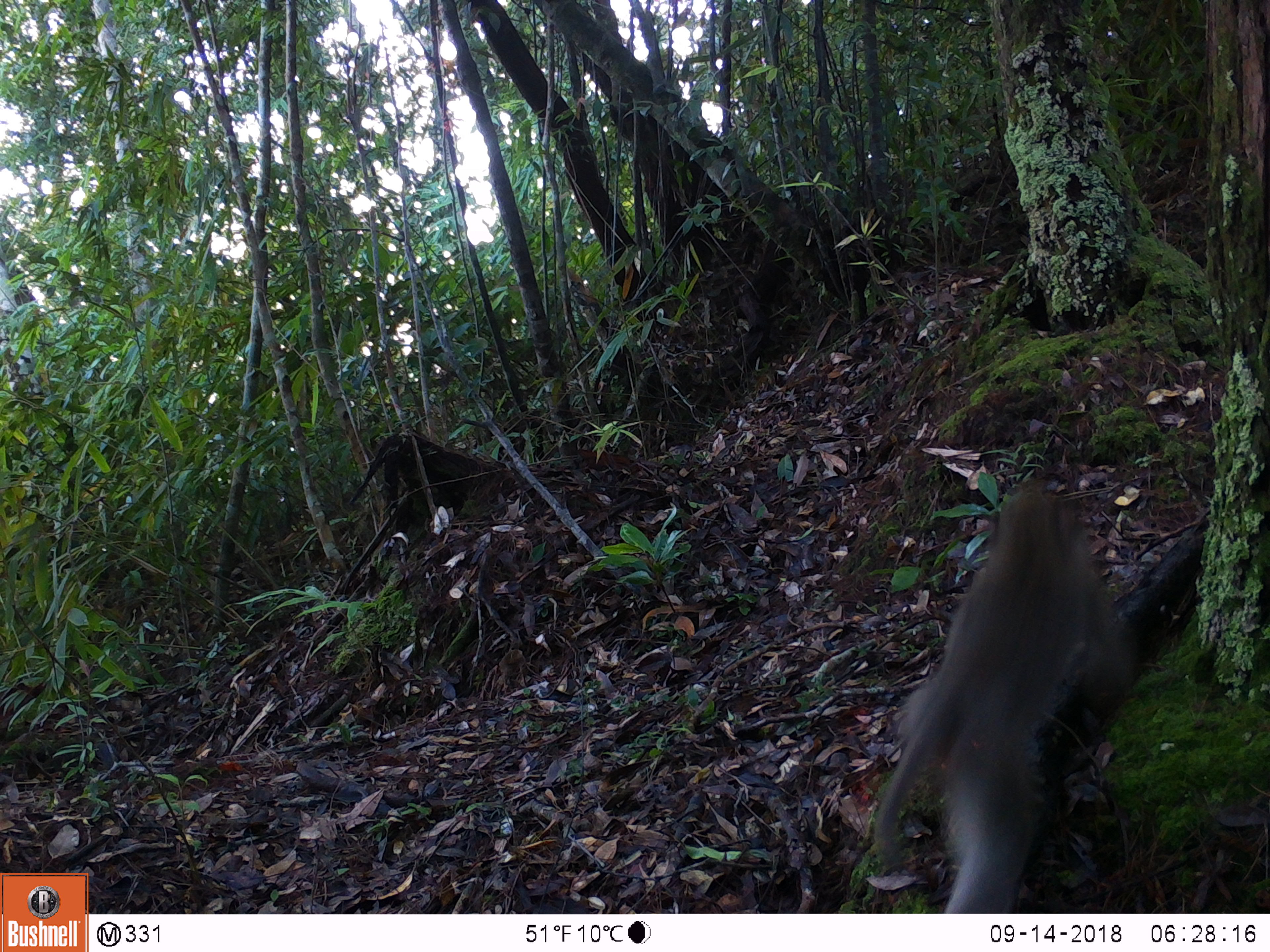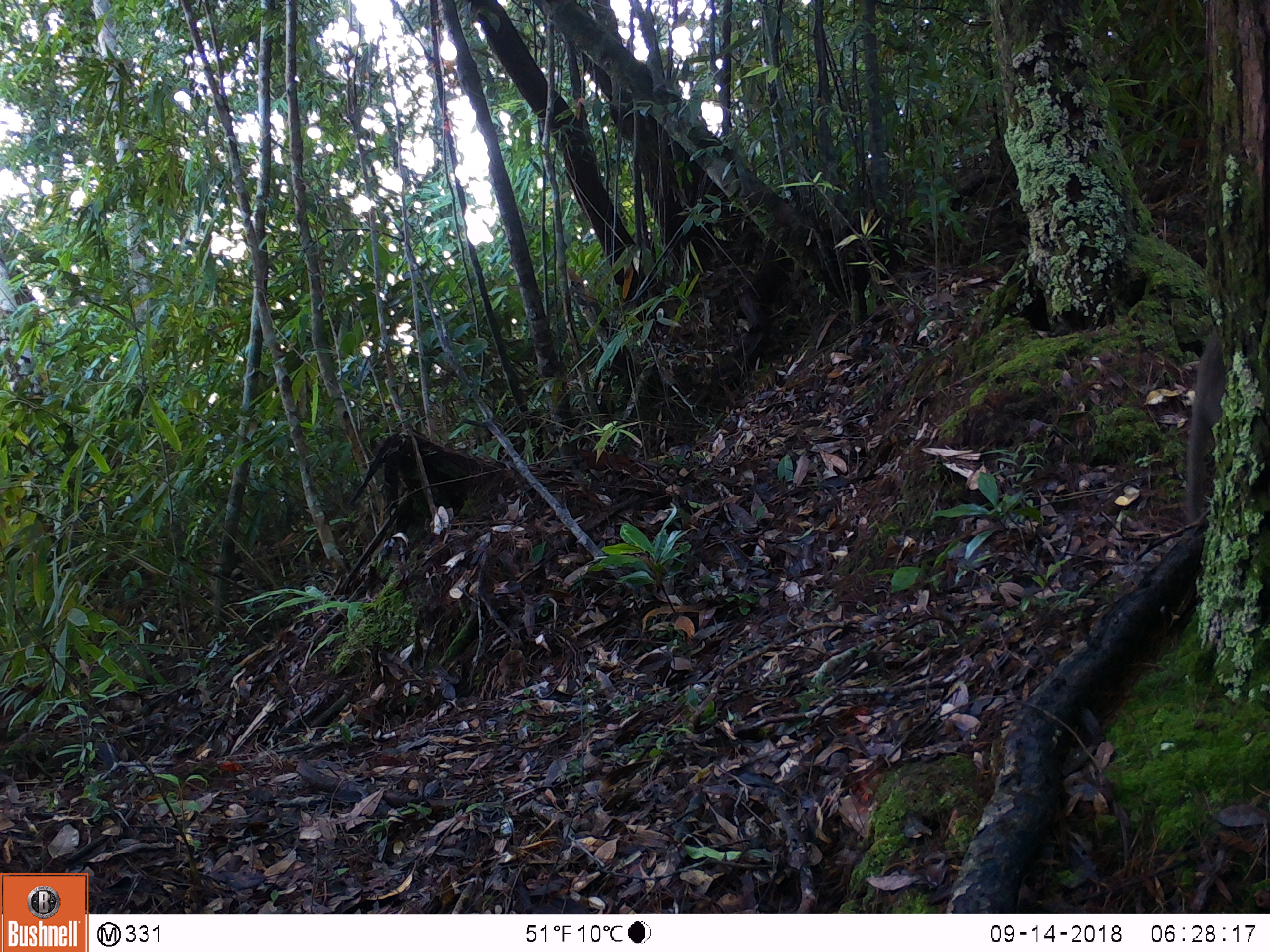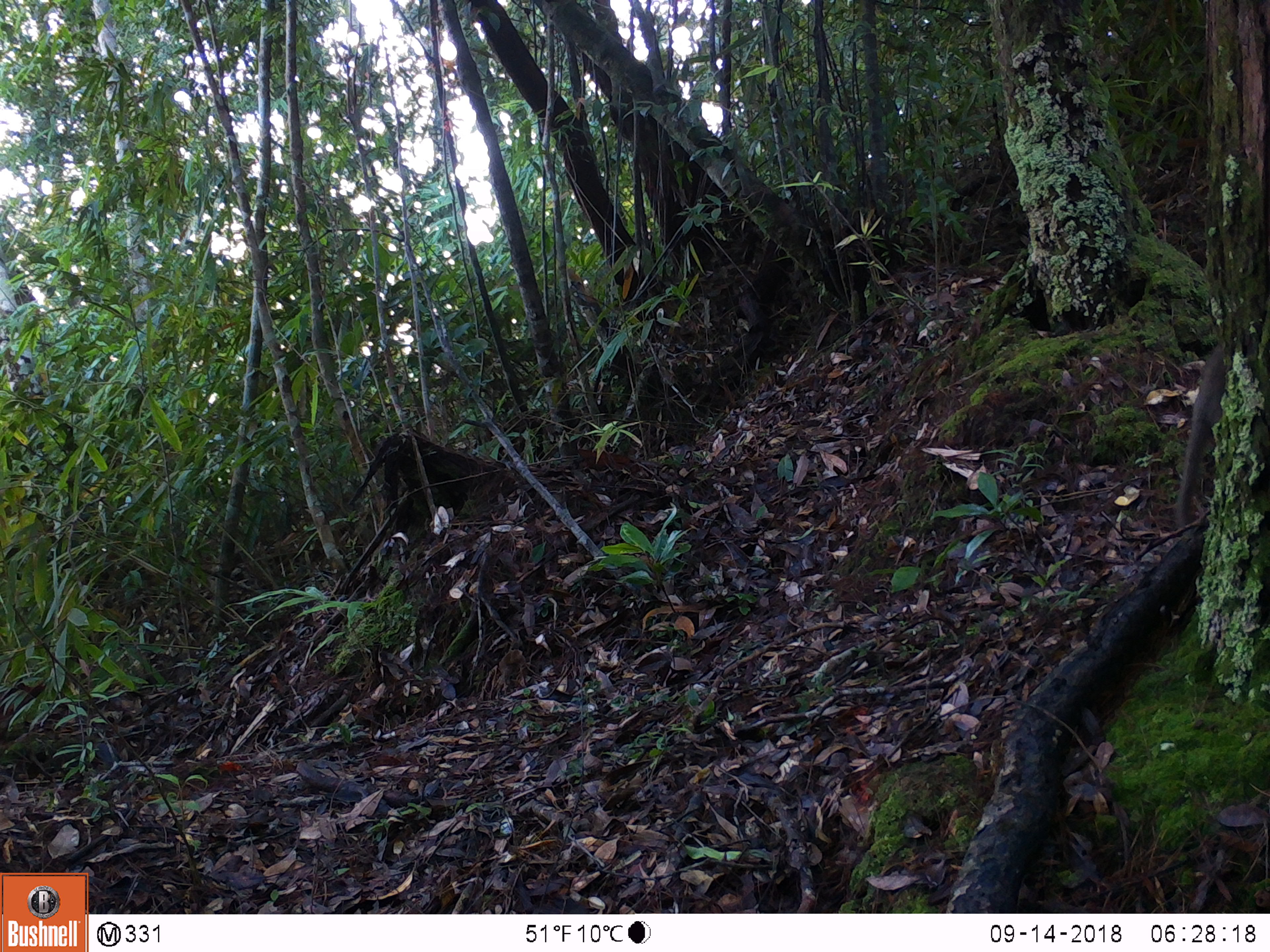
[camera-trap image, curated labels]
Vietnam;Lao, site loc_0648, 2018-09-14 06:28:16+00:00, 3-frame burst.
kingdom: Animalia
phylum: Chordata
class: Mammalia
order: Primates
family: Cercopithecidae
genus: Macaca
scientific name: Macaca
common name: macaques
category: assam or rhesus macaque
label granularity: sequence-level